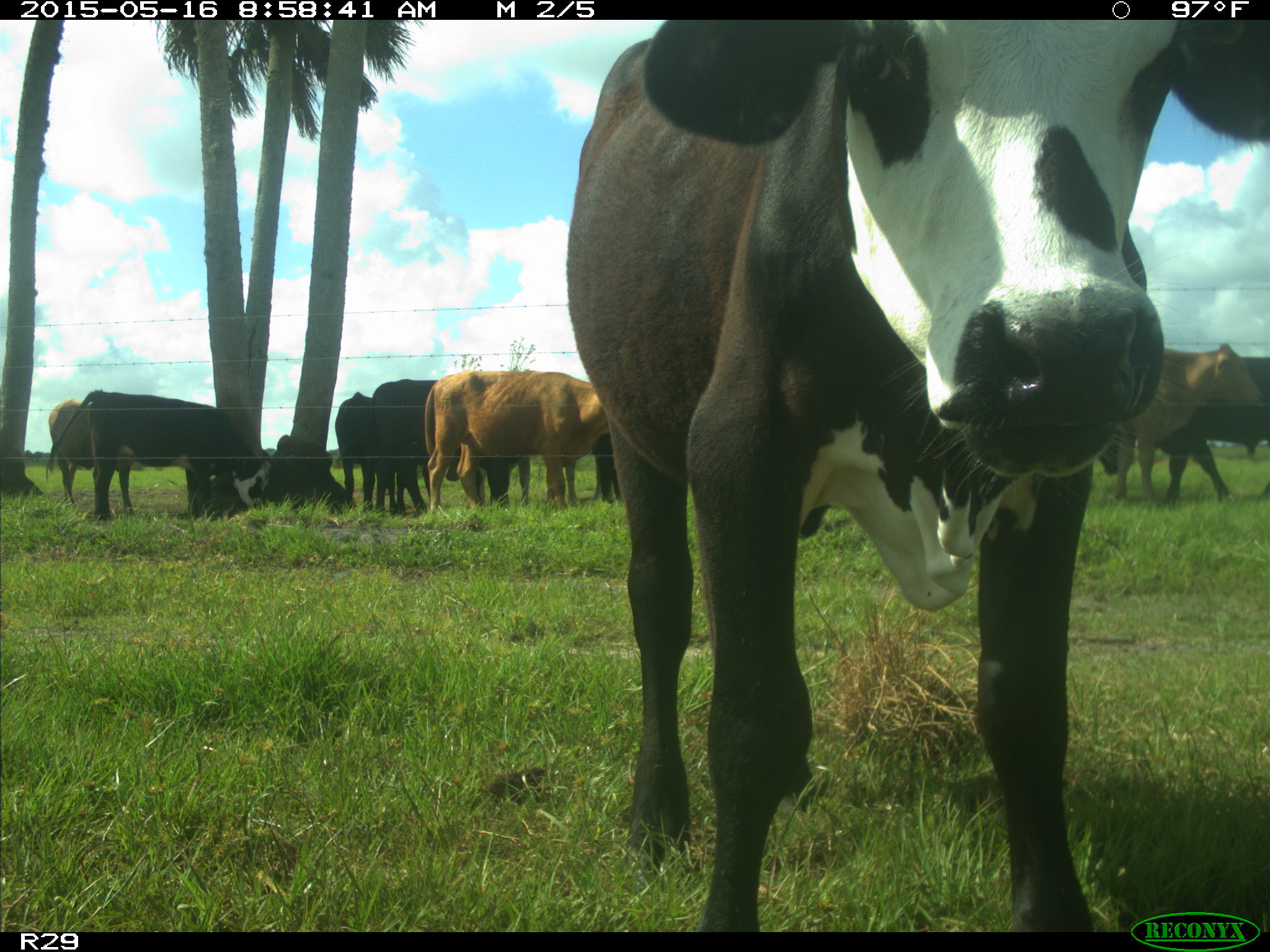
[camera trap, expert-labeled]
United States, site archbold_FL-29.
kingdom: Animalia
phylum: Chordata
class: Mammalia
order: Artiodactyla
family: Bovidae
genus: Bos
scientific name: Bos taurus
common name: domestic cow